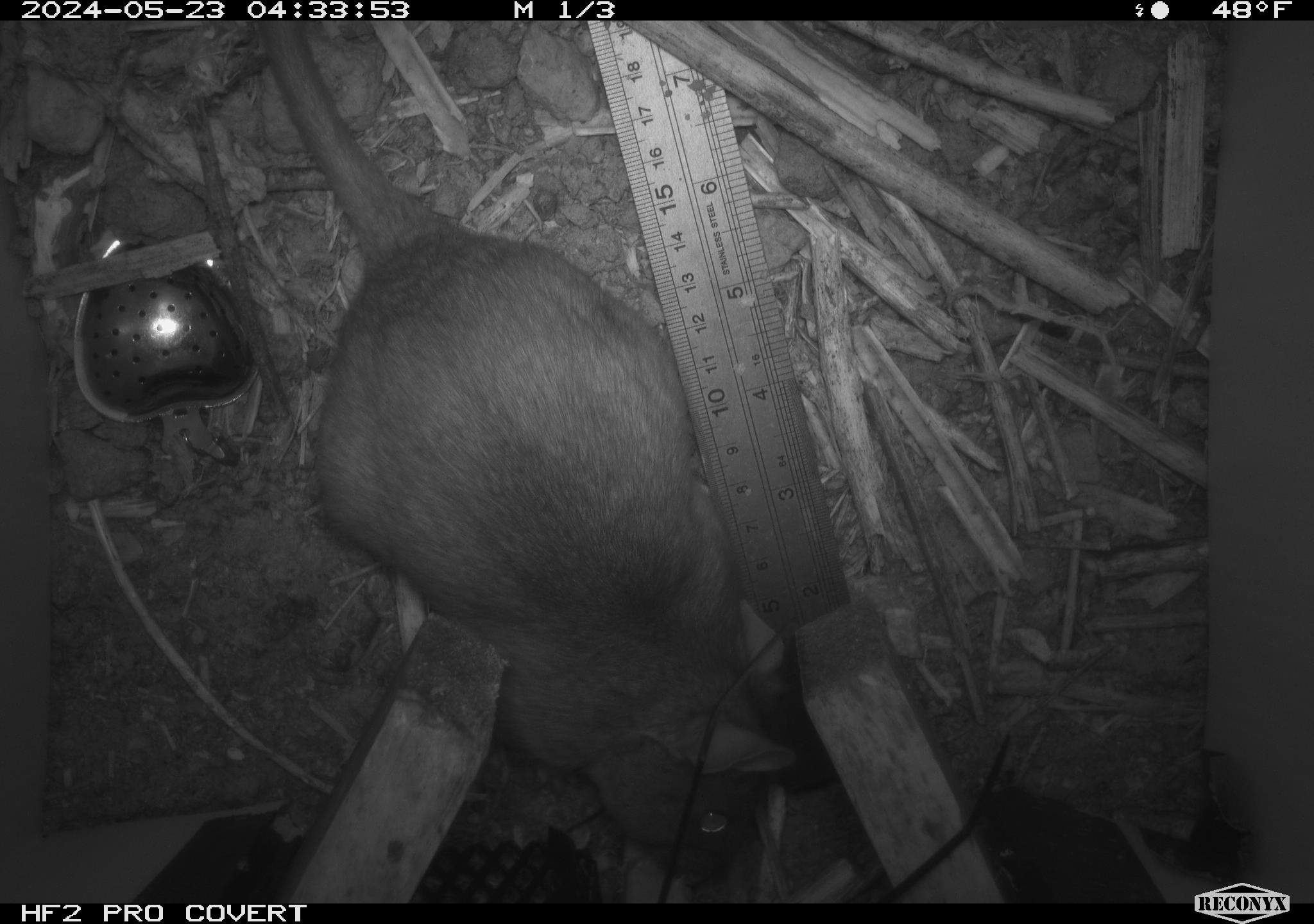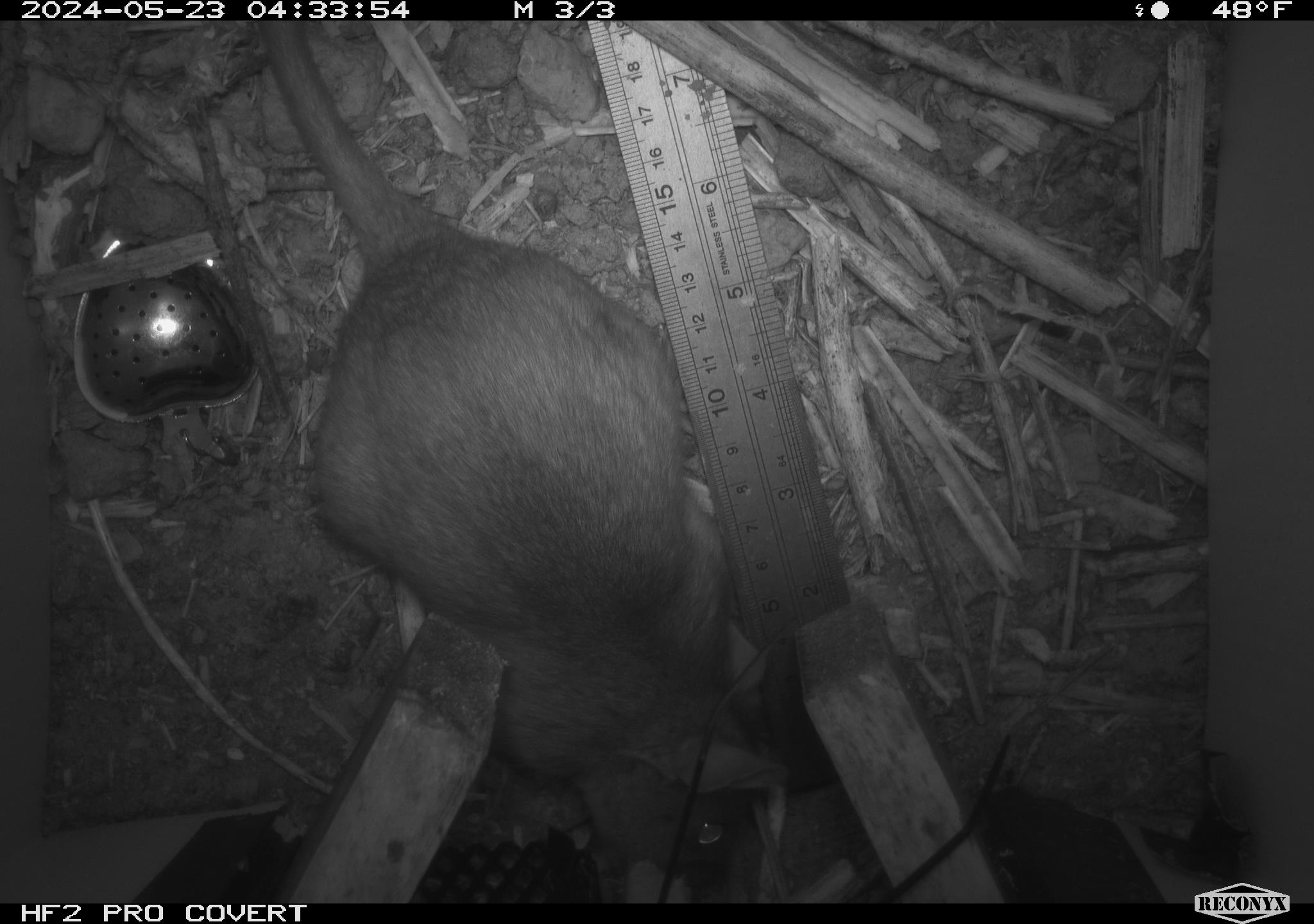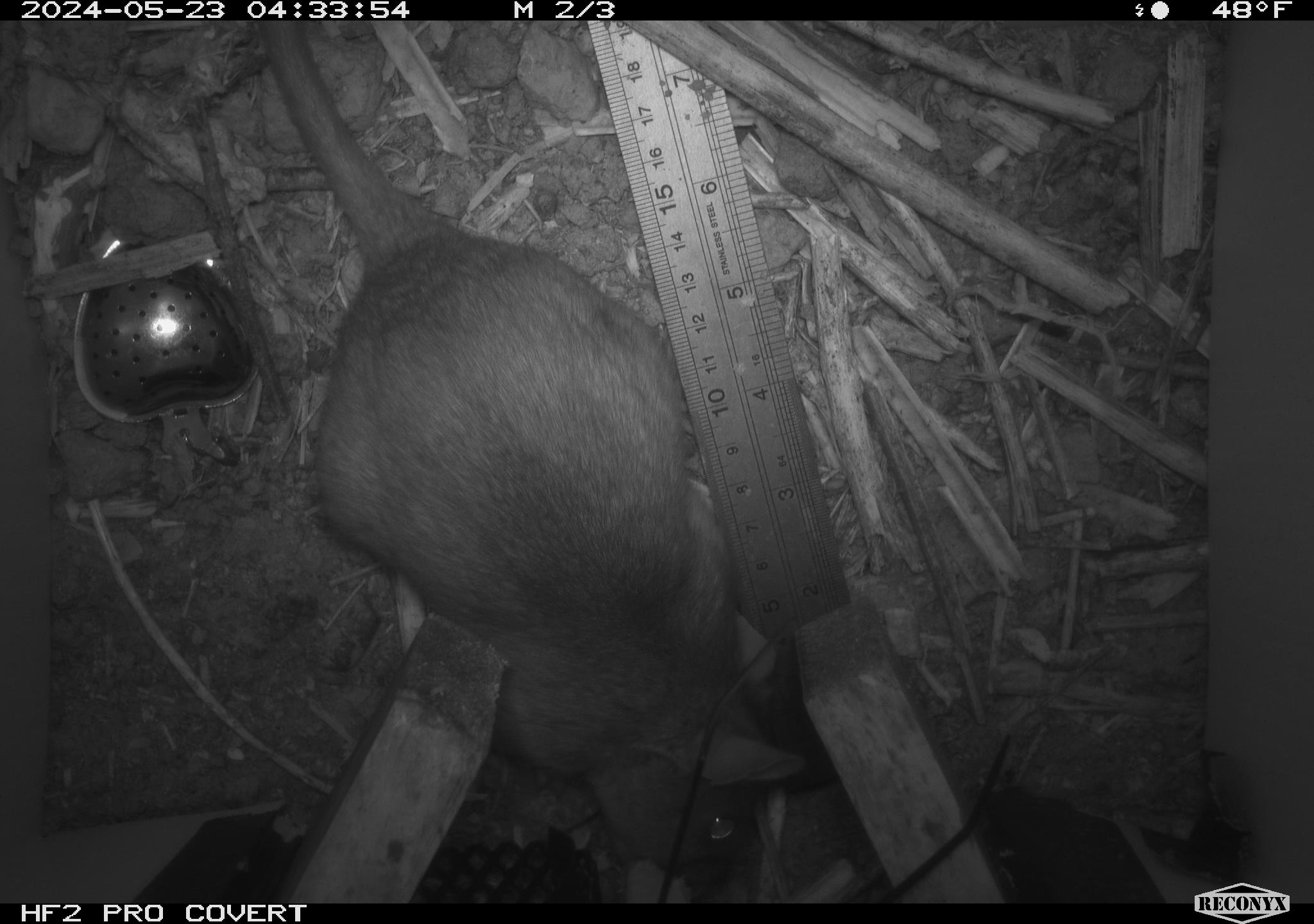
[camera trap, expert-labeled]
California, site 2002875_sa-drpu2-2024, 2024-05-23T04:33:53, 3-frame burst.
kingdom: Animalia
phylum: Chordata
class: Mammalia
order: Rodentia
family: Cricetidae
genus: Neotoma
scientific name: Neotoma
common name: pack rat or woodrat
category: neotoma species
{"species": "neotoma species (pack rat or woodrat) (Neotoma)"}